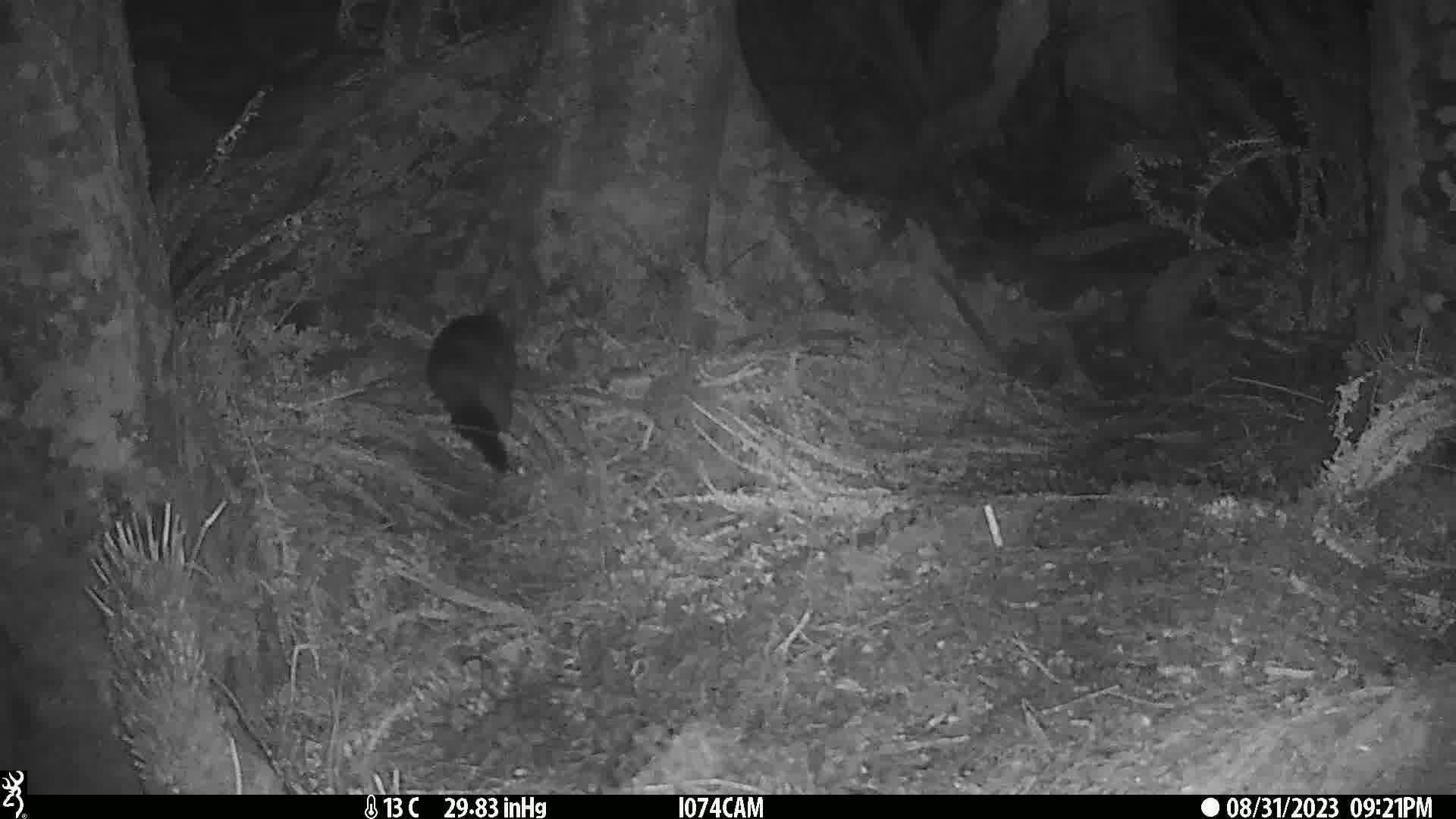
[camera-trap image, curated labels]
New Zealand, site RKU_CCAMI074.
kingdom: Animalia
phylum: Chordata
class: Mammalia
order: Diprotodontia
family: Phalangeridae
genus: Trichosurus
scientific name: Trichosurus vulpecula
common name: common brushtail possum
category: possum